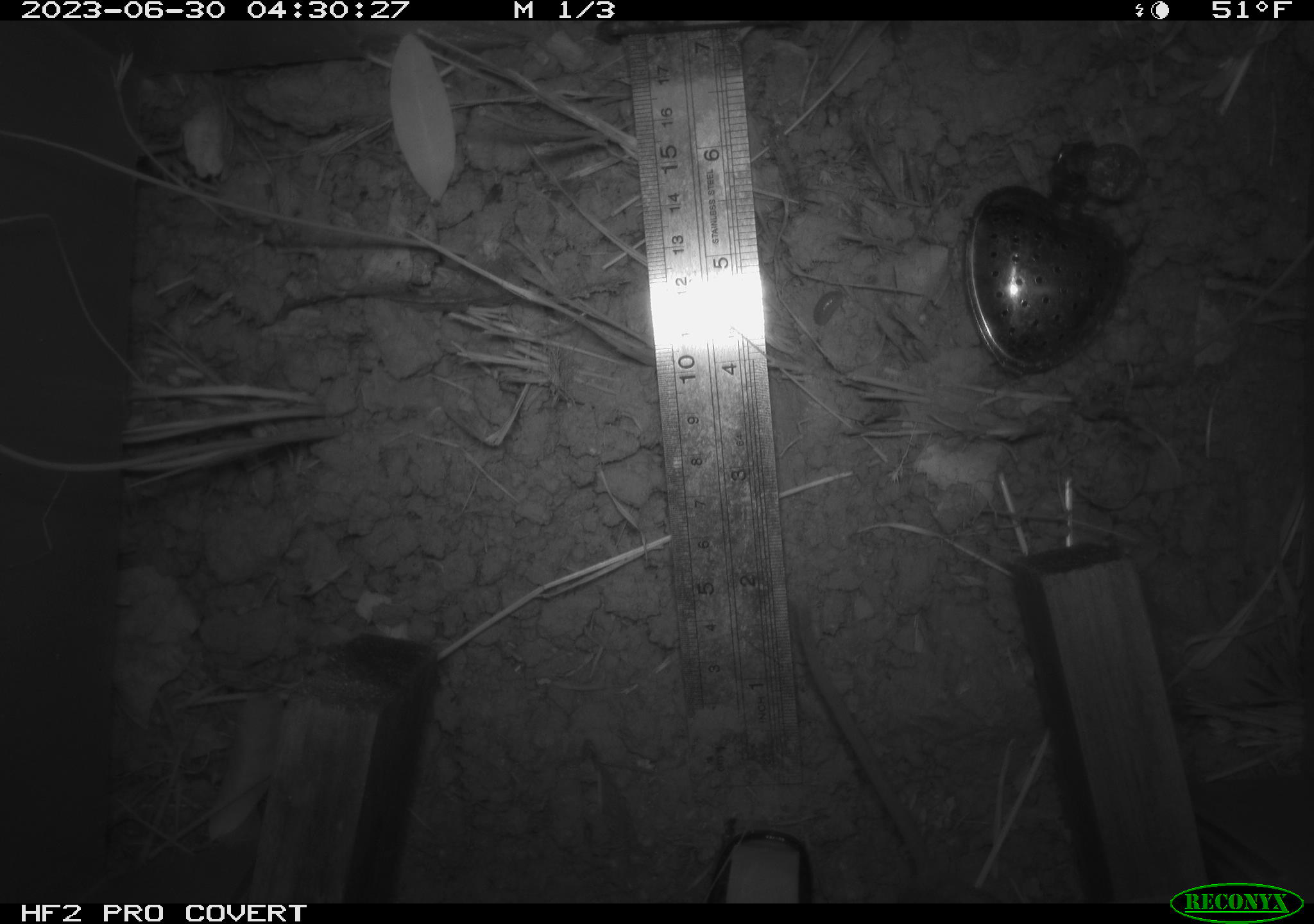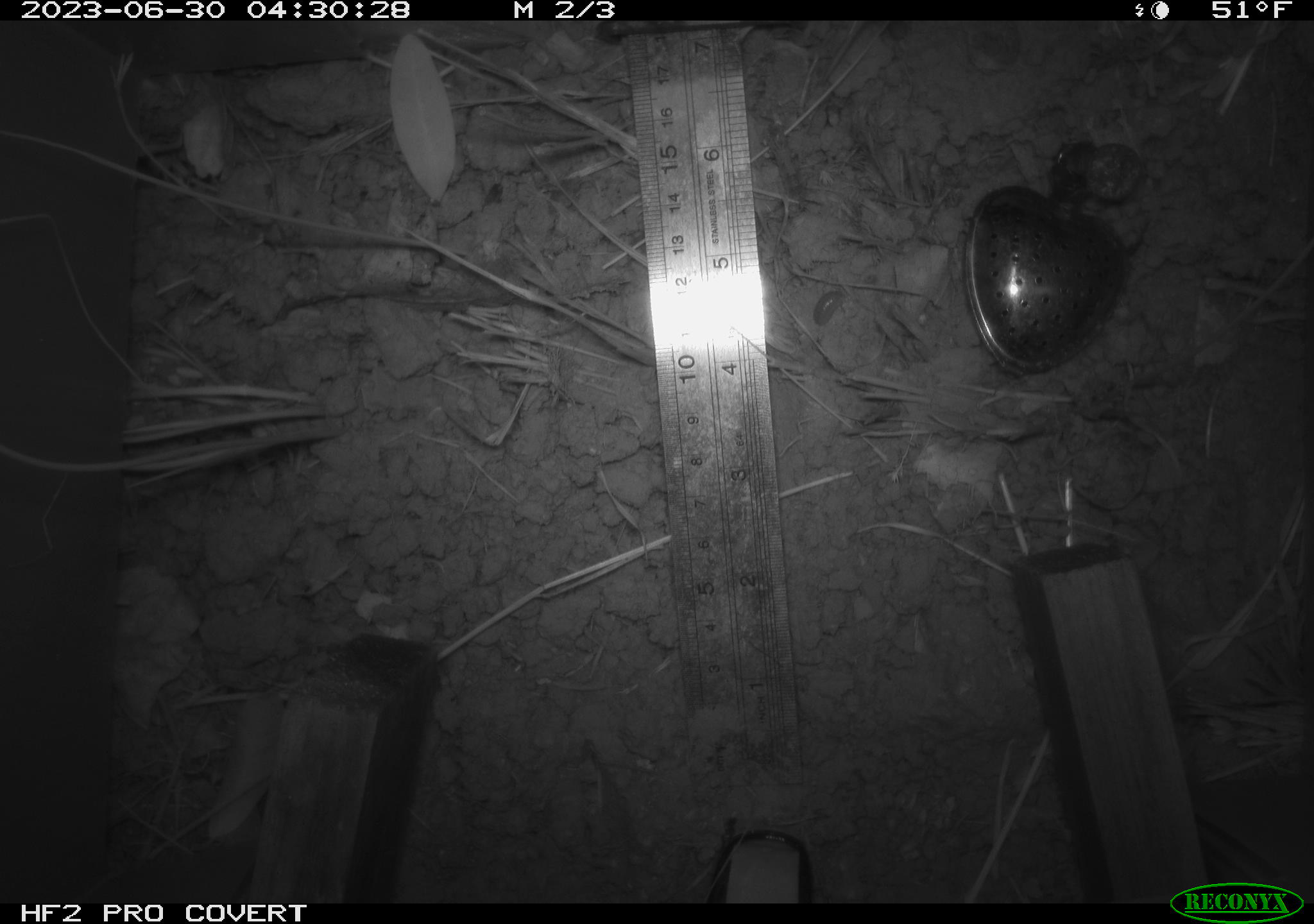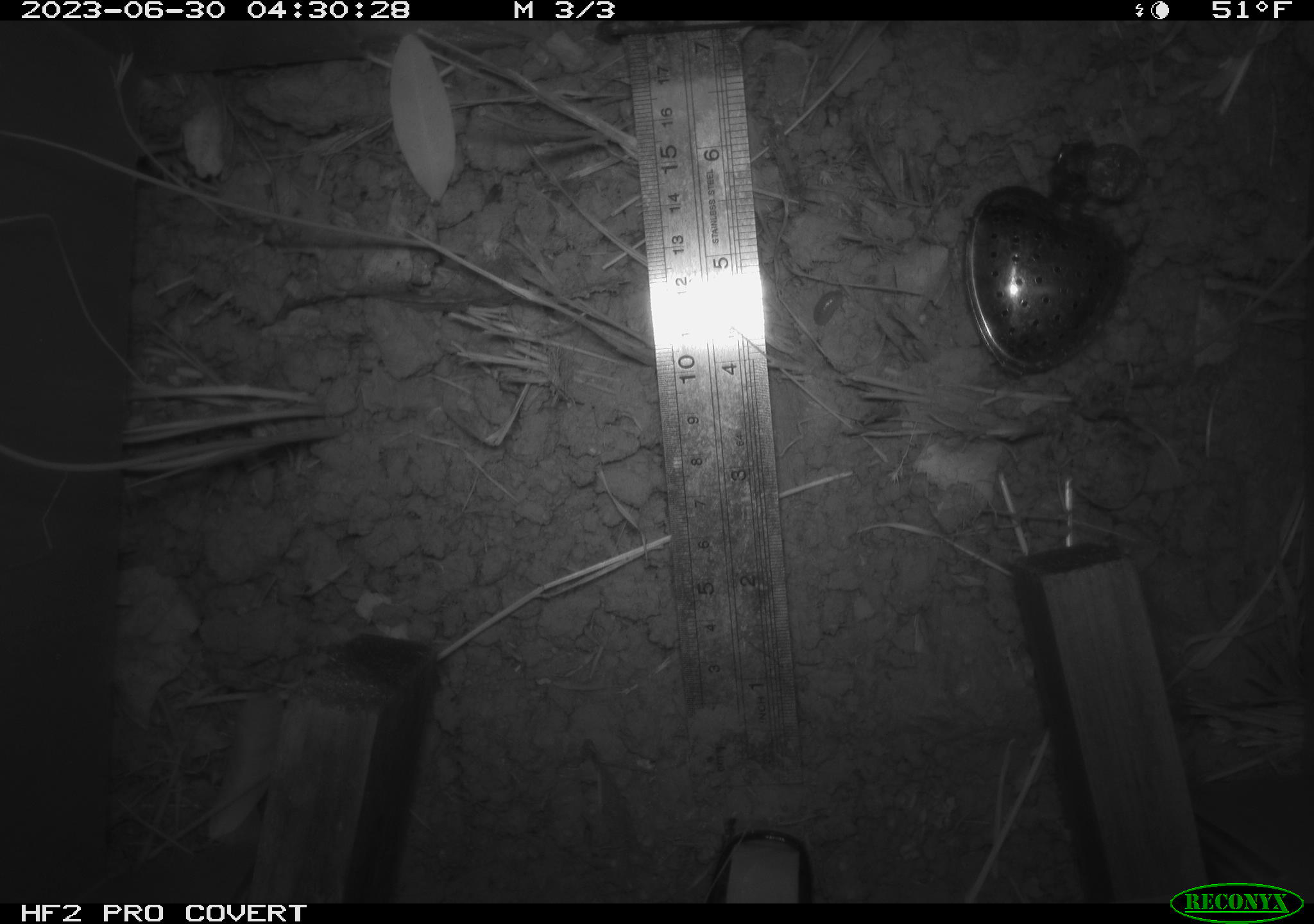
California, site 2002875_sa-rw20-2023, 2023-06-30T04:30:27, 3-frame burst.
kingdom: Animalia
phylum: Chordata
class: Mammalia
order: Rodentia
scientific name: Rodentia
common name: rodent